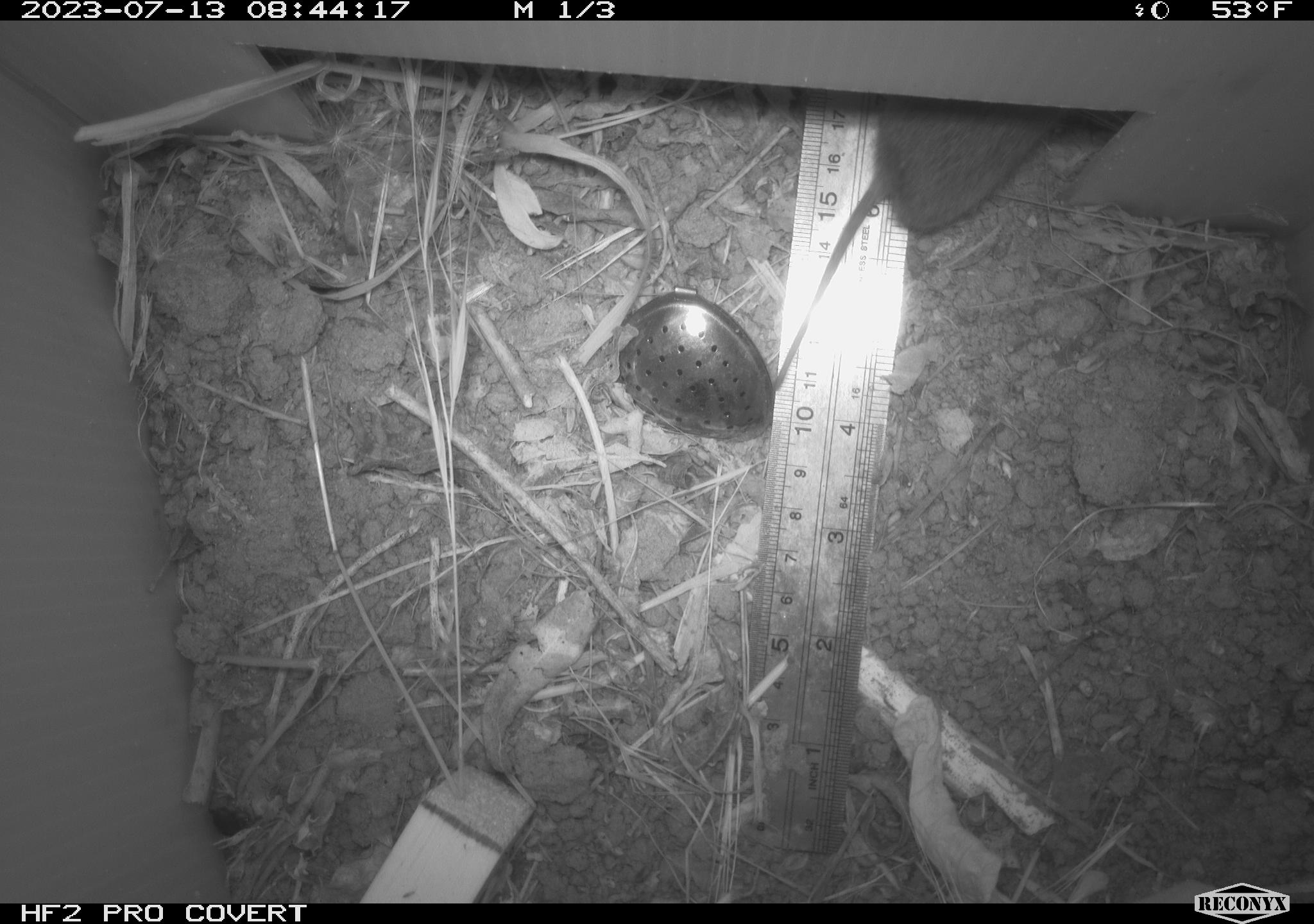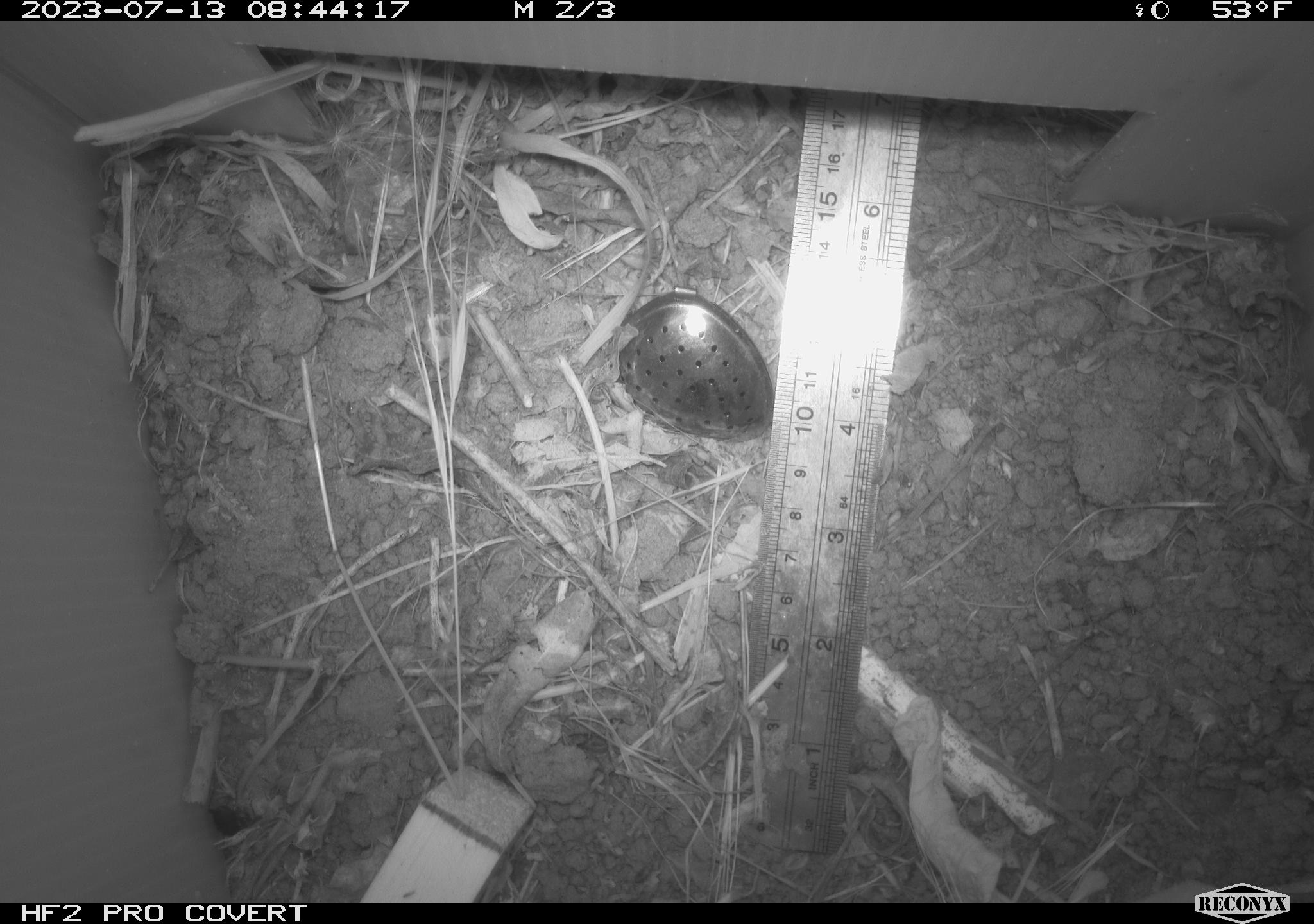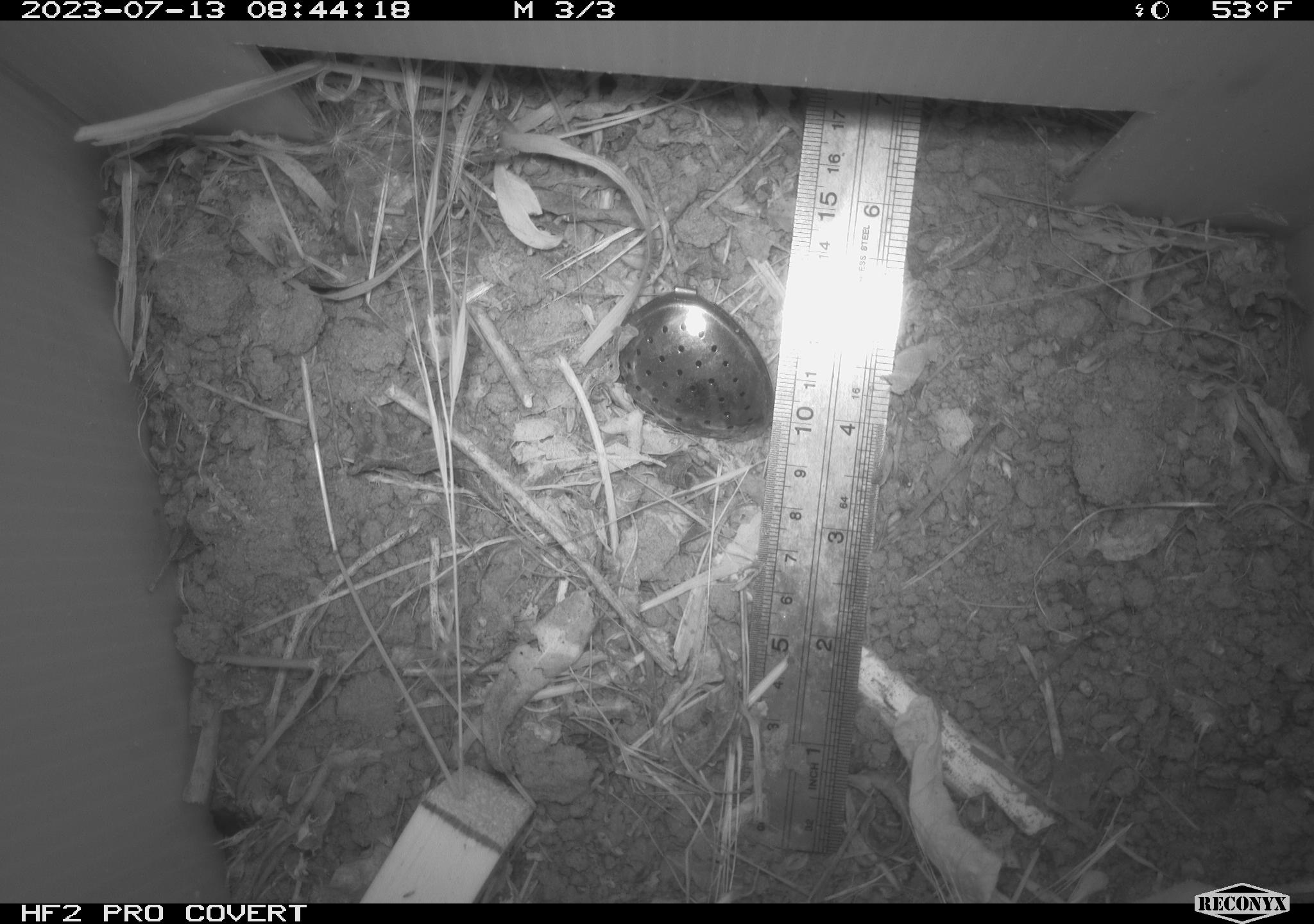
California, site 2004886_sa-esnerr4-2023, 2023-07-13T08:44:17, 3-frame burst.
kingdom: Animalia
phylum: Chordata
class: Mammalia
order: Rodentia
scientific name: Rodentia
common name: mouse species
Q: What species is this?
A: Mouse species (Rodentia).